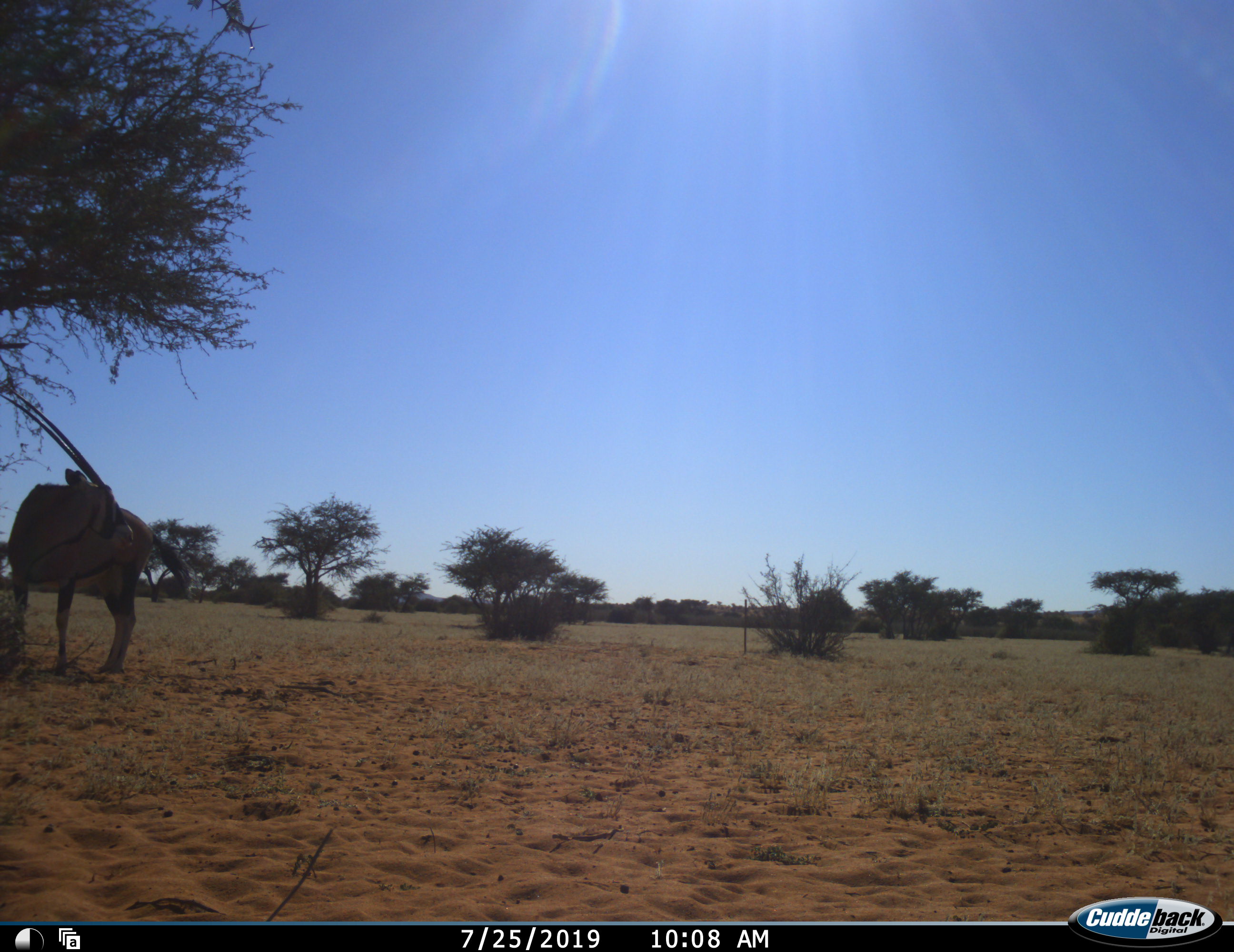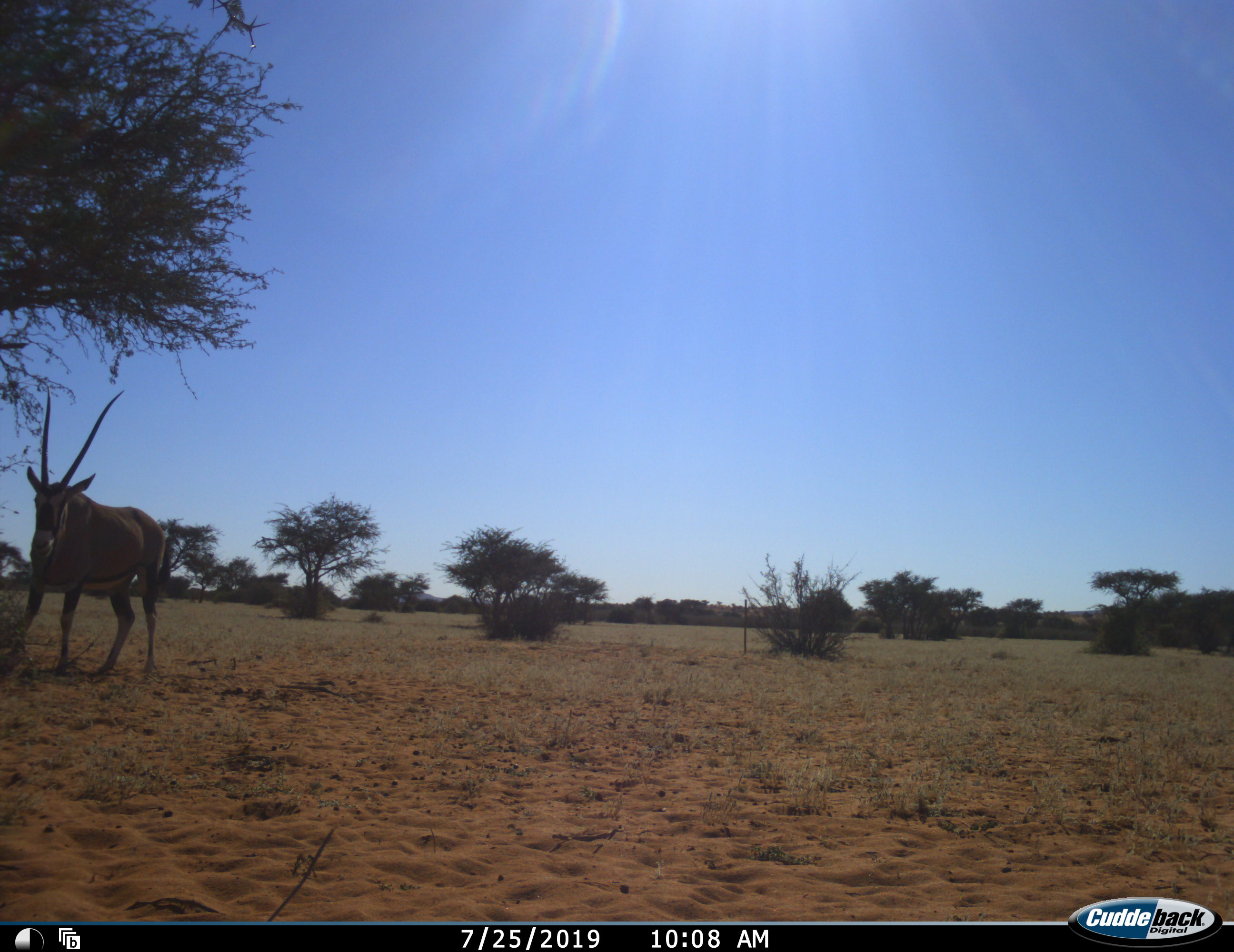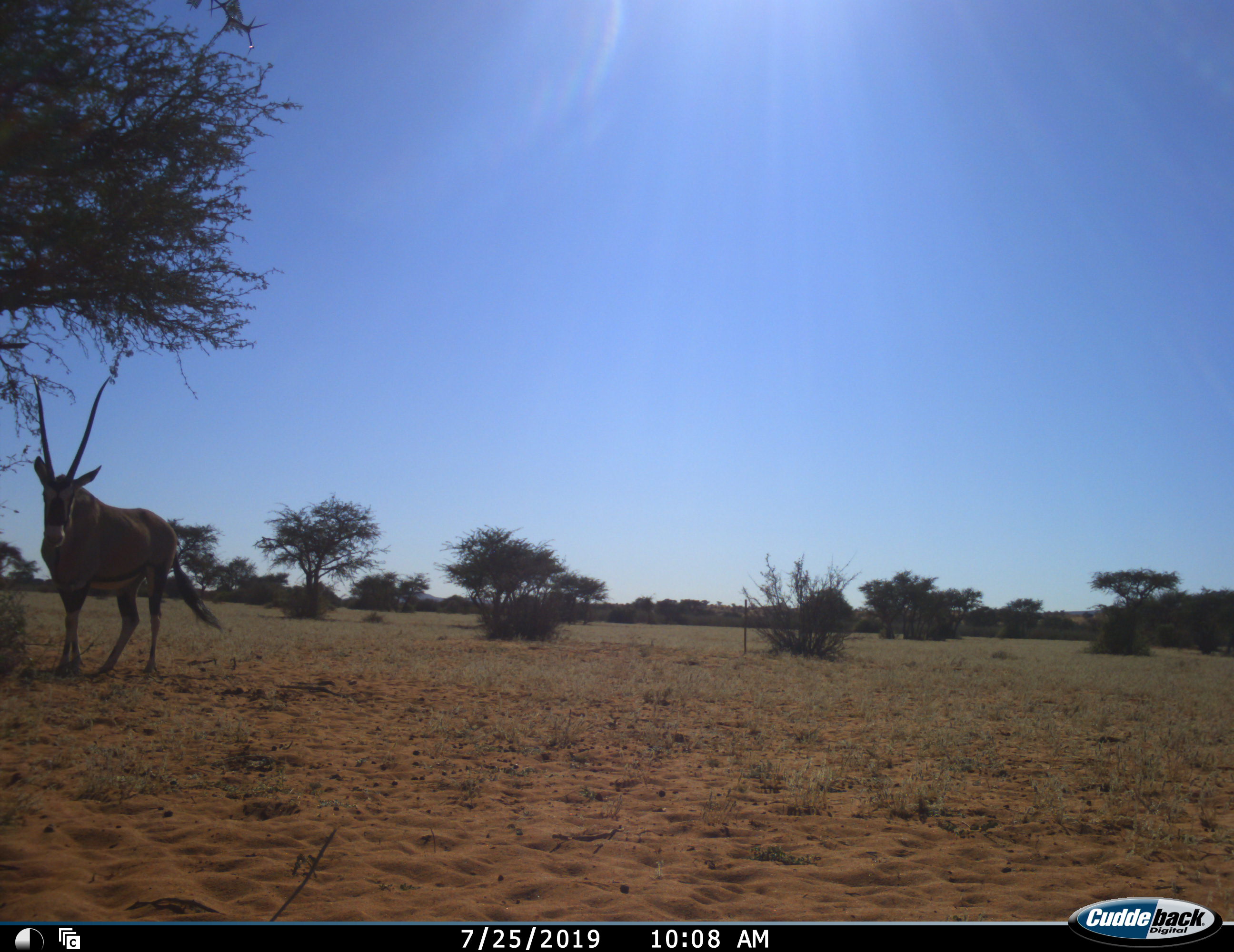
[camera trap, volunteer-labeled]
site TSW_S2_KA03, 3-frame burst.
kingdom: Animalia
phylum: Chordata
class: Mammalia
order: Artiodactyla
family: Bovidae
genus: Oryx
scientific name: Oryx gazella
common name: gemsbok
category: oryx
Oryx (gemsbok) (Oryx gazella), count 1. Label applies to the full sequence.